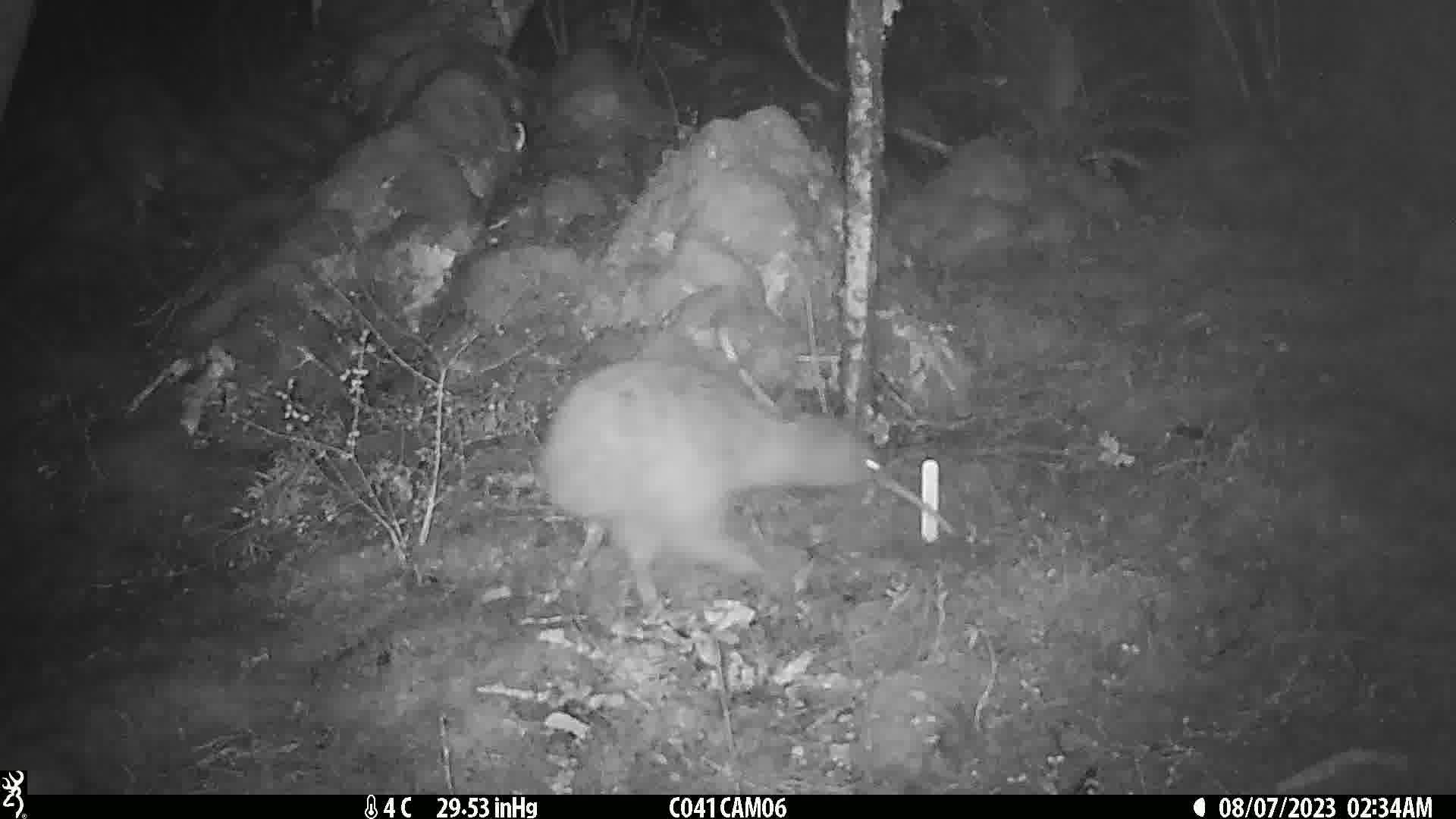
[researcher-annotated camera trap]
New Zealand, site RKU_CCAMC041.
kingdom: Animalia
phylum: Chordata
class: Aves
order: Apterygiformes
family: Apterygidae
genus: Apteryx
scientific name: Apteryx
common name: kiwi